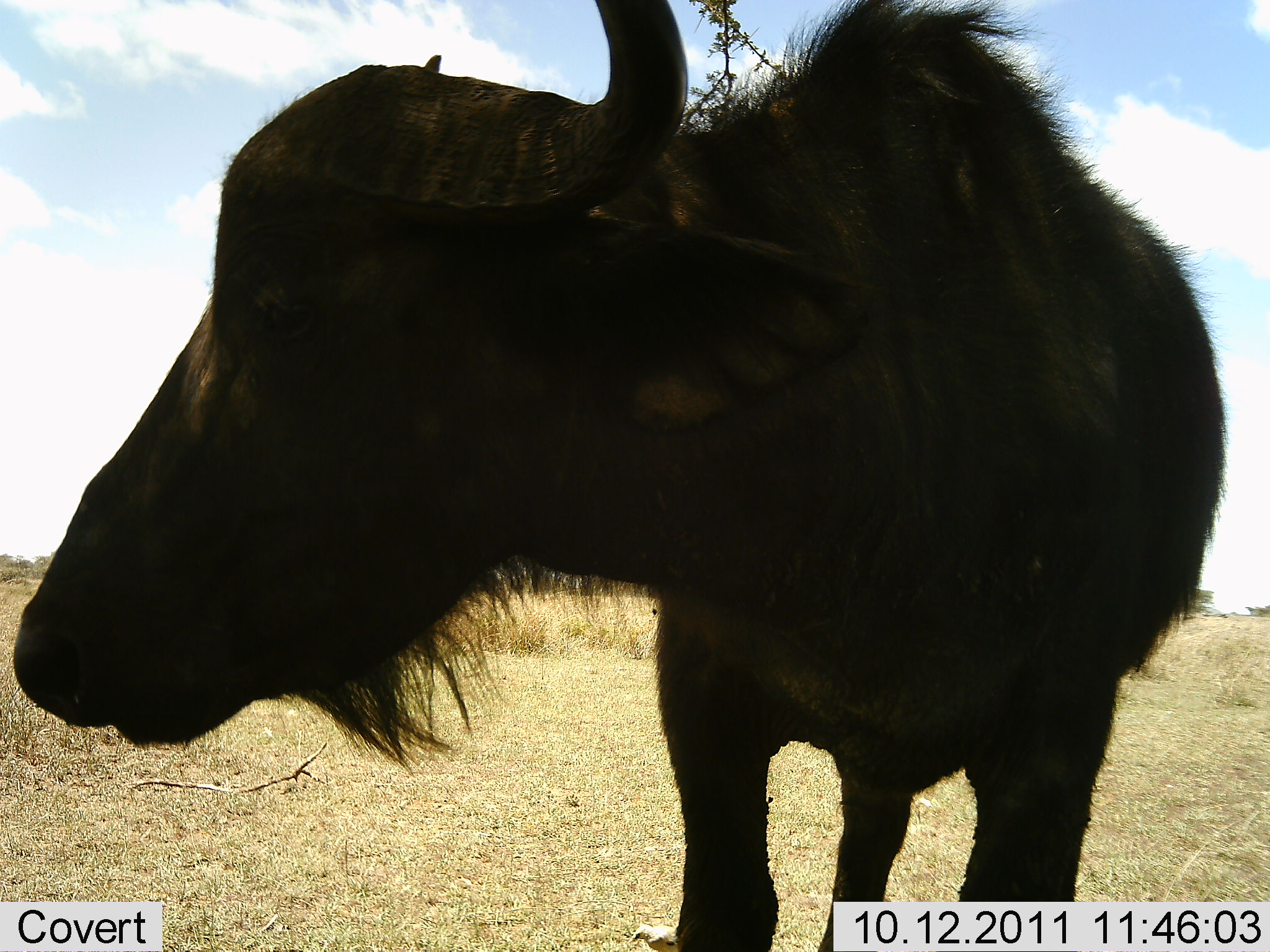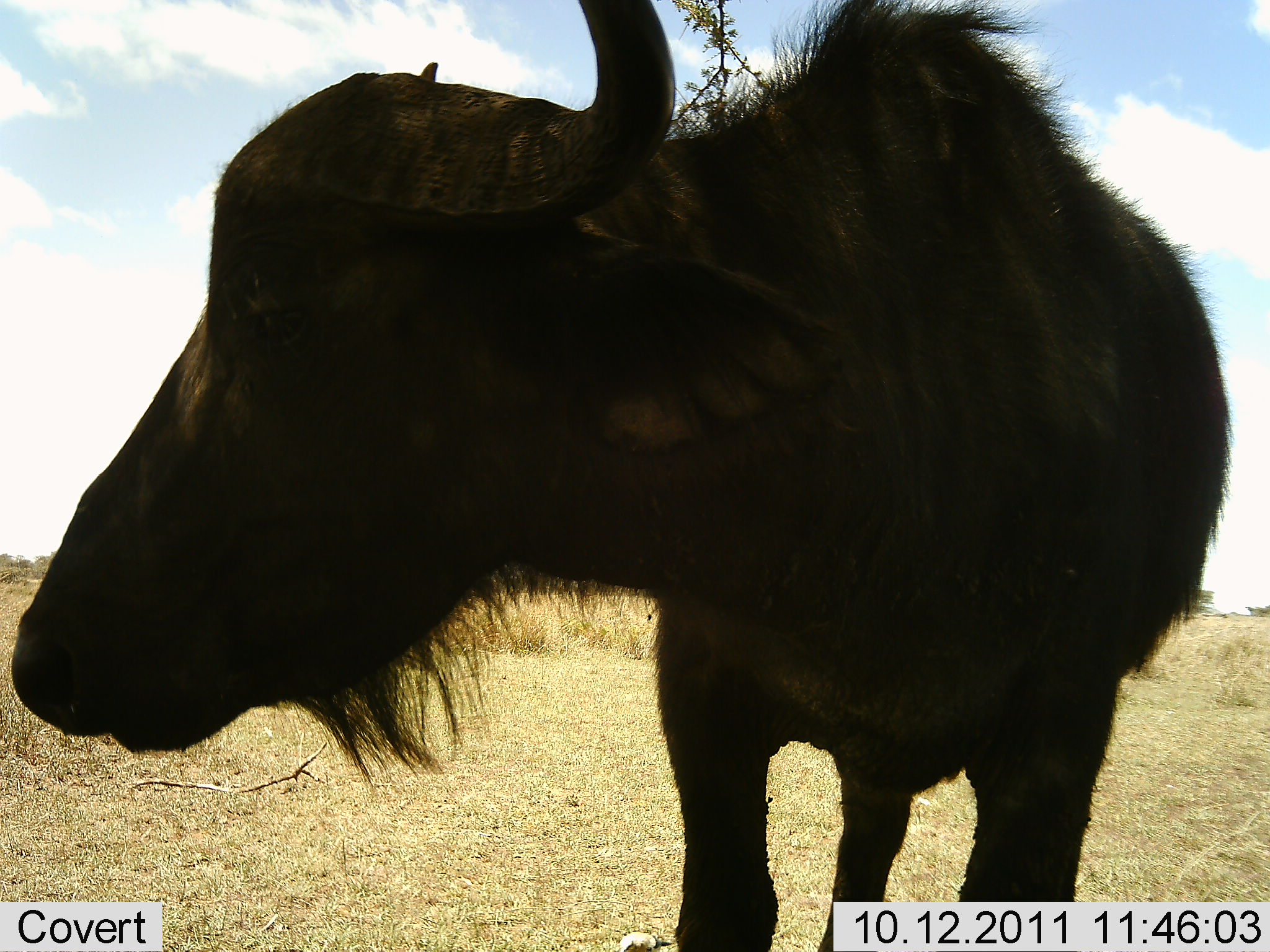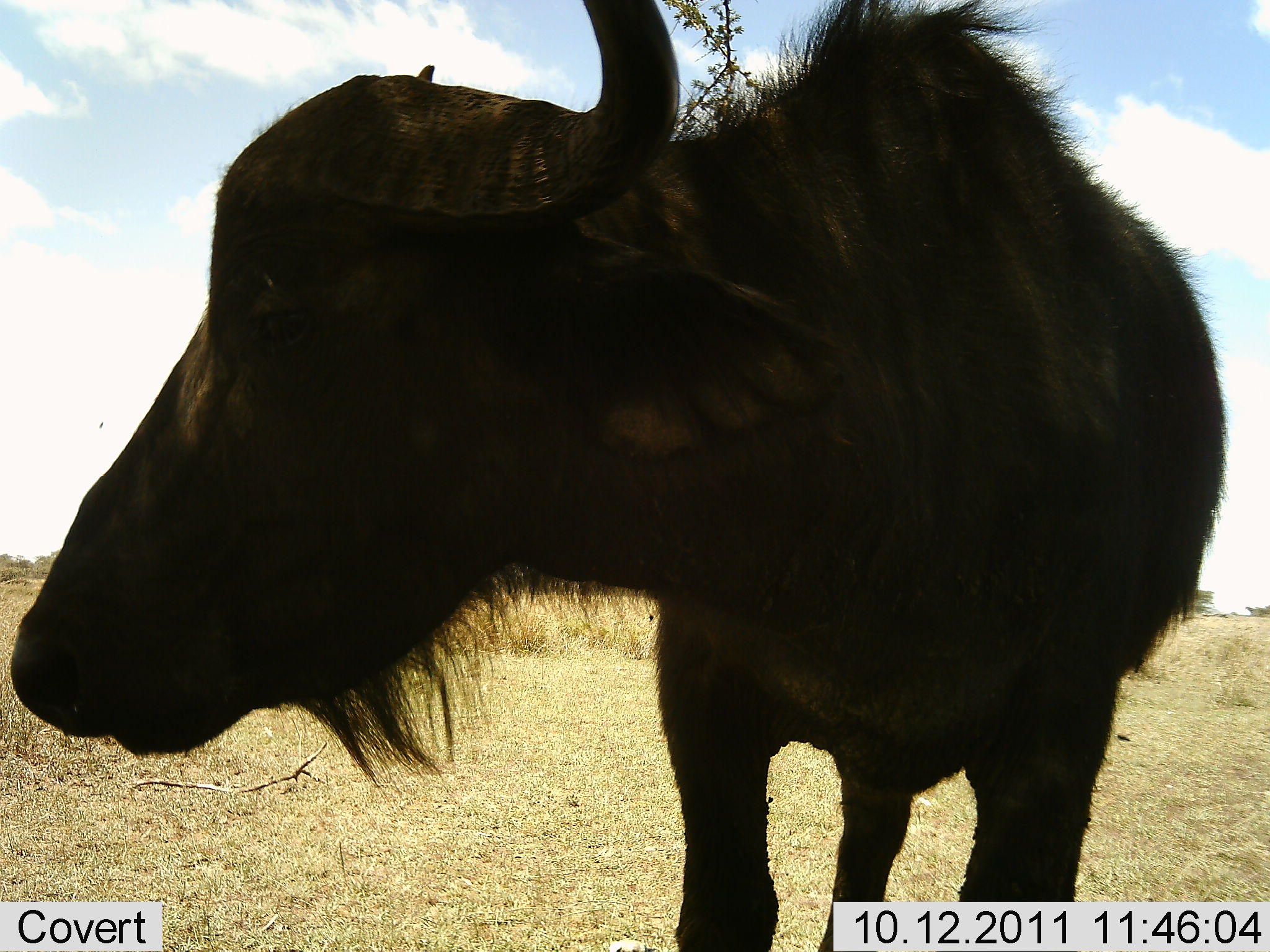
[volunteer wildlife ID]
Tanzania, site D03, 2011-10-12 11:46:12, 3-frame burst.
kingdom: Animalia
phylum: Chordata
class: Mammalia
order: Artiodactyla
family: Bovidae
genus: Syncerus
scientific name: Syncerus caffer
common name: cape buffalo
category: buffalo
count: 1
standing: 100%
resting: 10%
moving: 0%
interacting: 0%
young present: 10%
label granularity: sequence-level